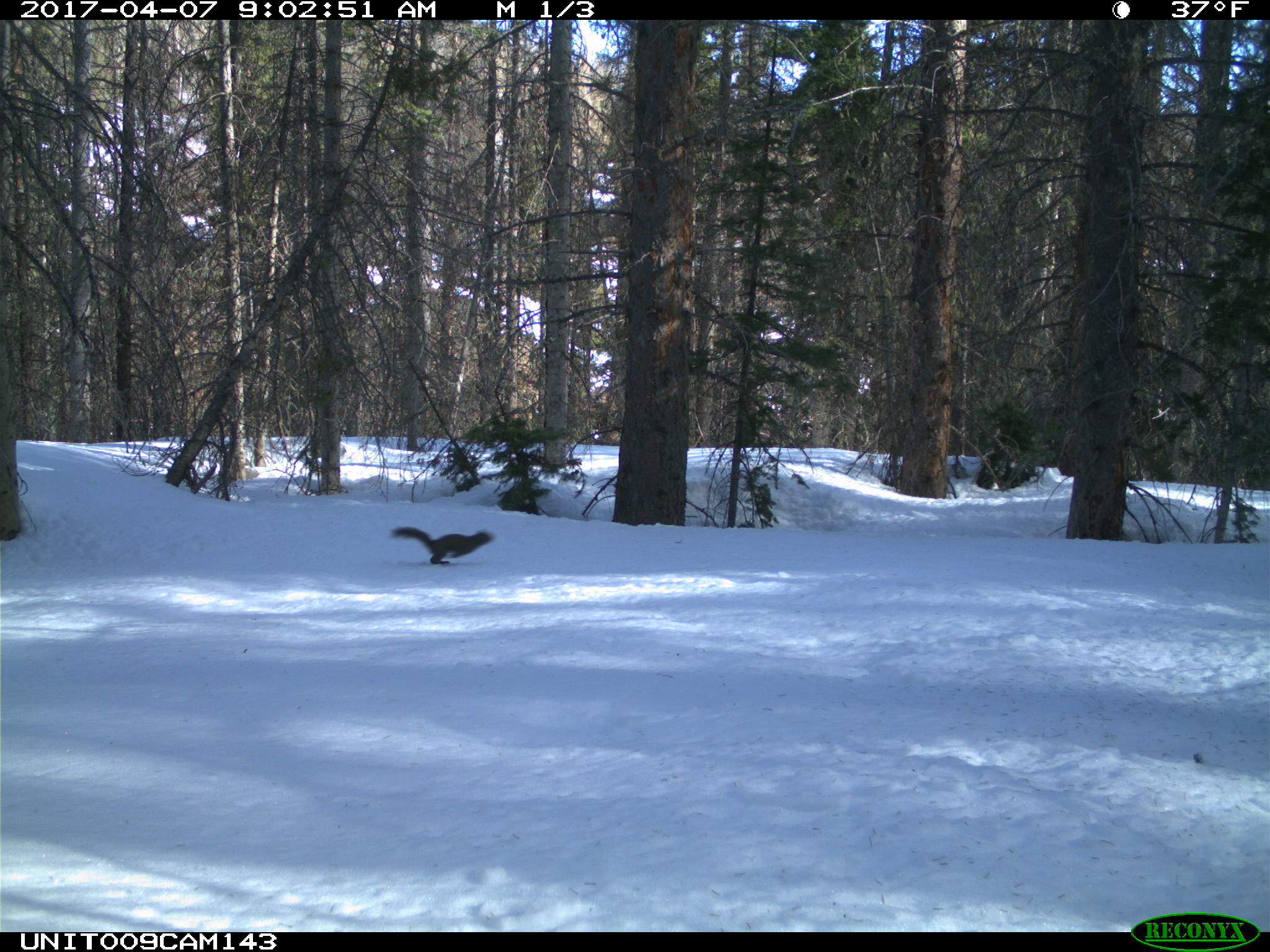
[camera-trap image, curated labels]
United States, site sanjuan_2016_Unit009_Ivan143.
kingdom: Animalia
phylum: Chordata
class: Mammalia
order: Rodentia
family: Sciuridae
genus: Tamiasciurus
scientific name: Tamiasciurus hudsonicus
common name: american red squirrel